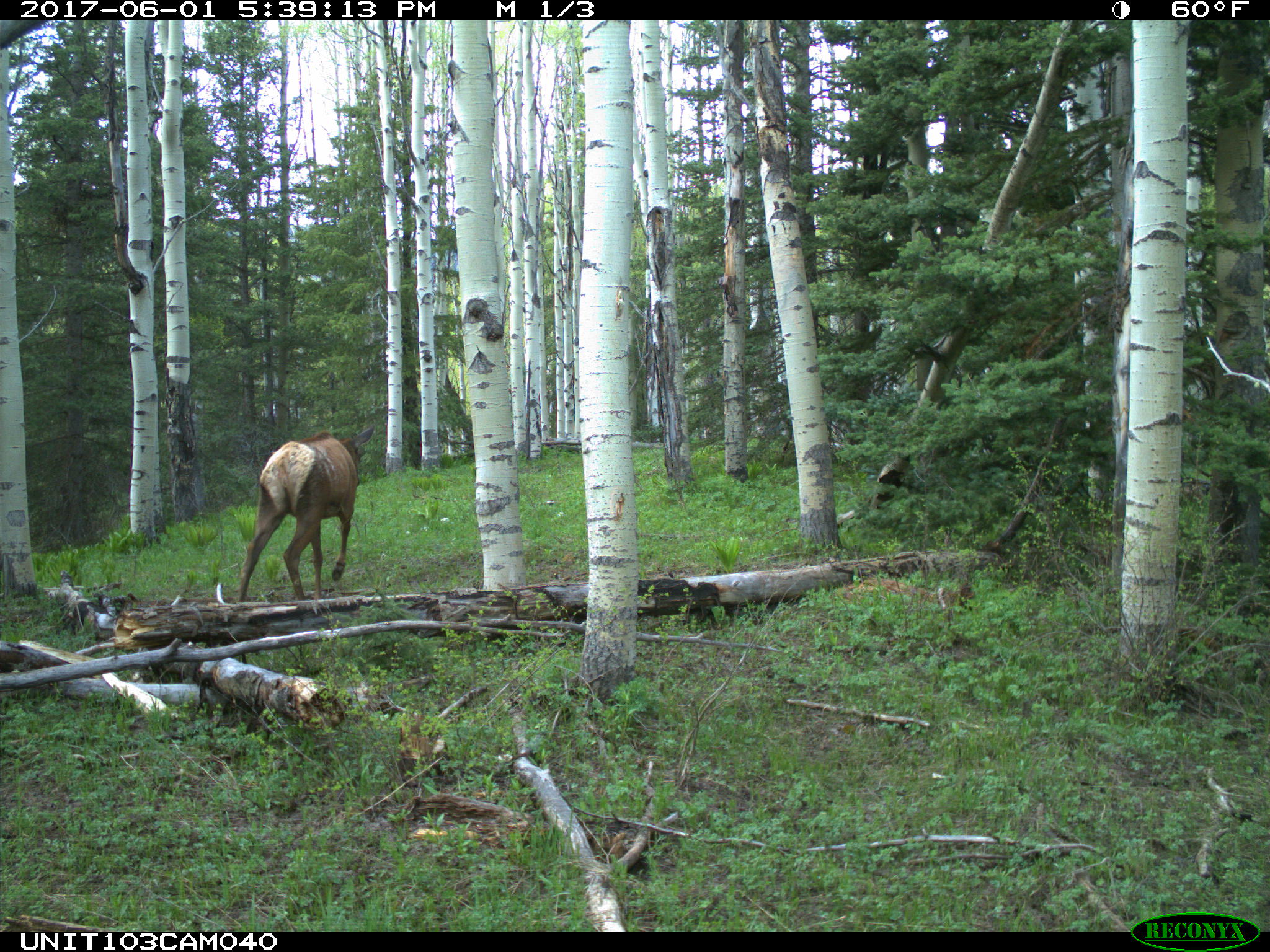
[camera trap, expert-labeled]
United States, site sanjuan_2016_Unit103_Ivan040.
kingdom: Animalia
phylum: Chordata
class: Mammalia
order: Artiodactyla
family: Cervidae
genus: Cervus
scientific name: Cervus elaphus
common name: red deer